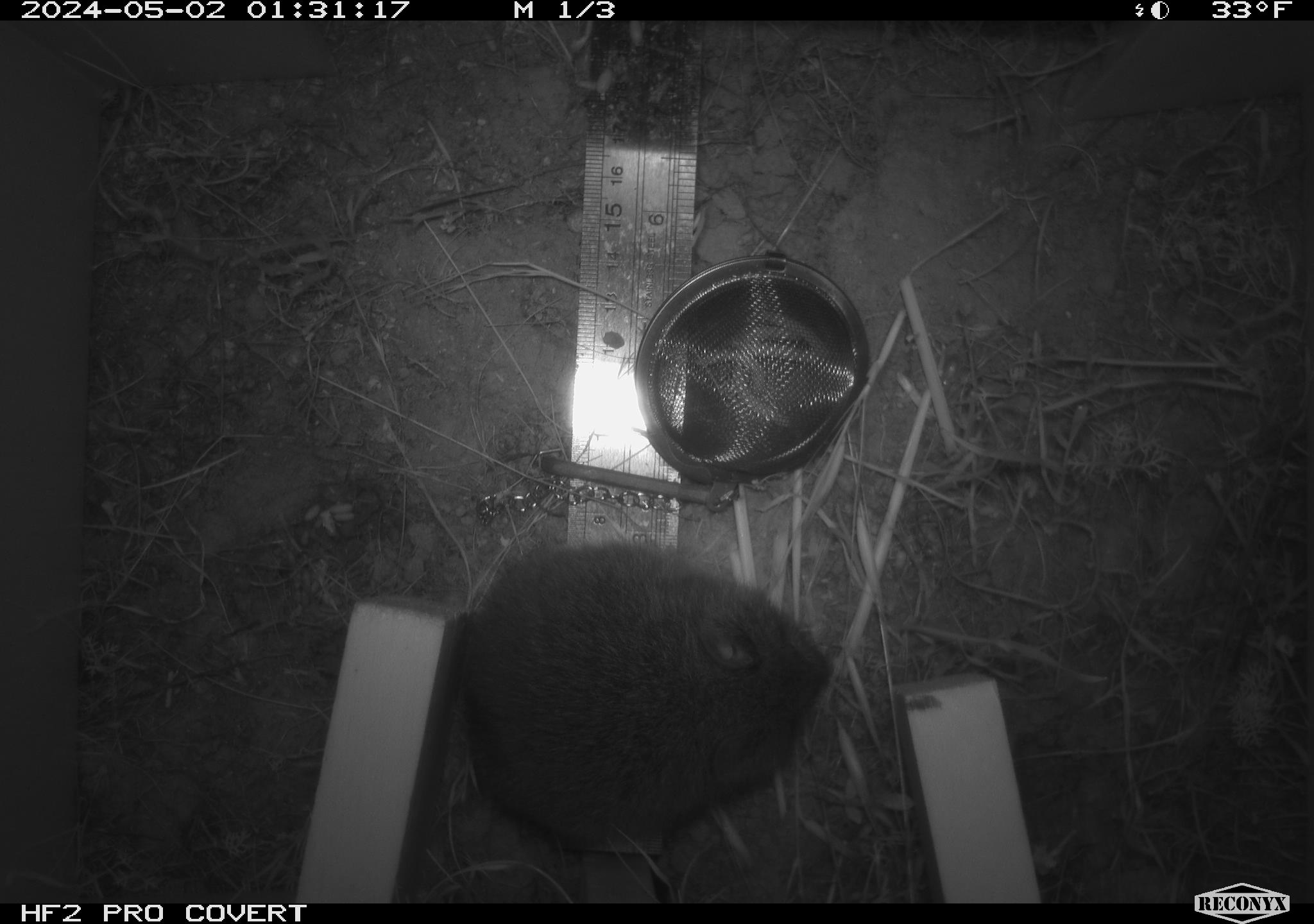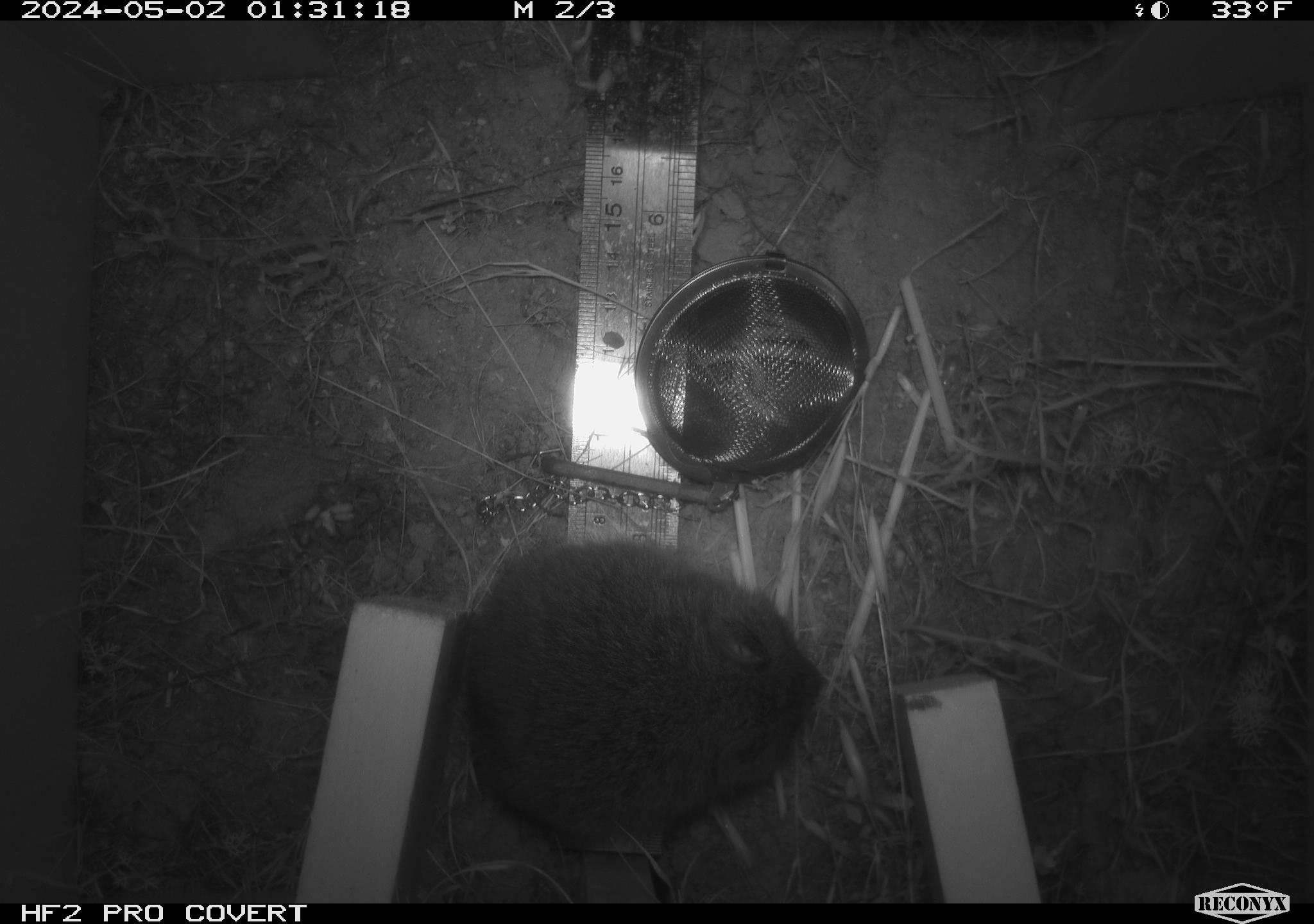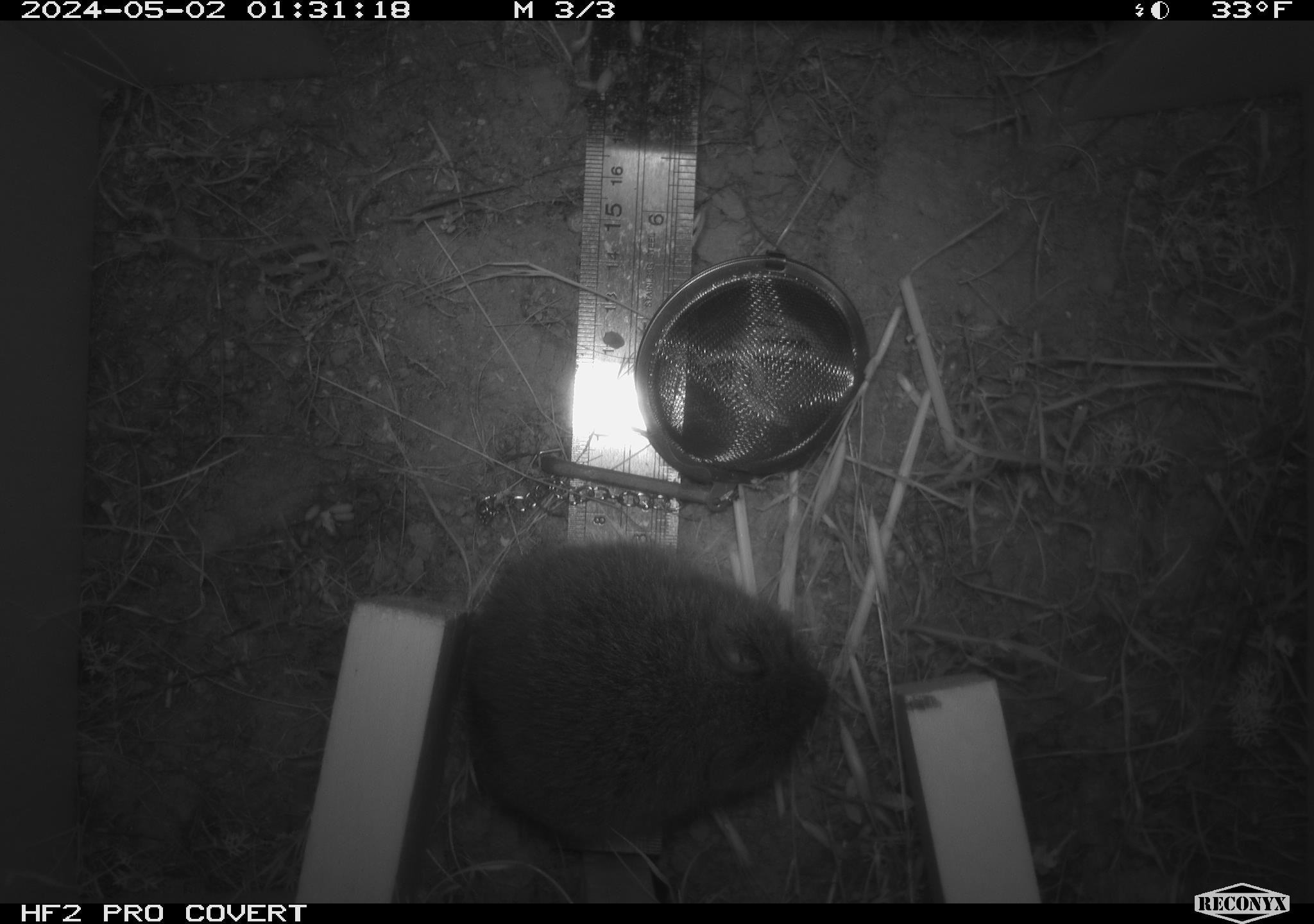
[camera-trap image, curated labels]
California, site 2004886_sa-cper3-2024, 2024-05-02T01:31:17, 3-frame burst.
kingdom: Animalia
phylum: Chordata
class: Mammalia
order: Rodentia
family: Cricetidae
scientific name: Arvicolinae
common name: voles, lemmings, and muskrats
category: arvicolinae subfamily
Arvicolinae subfamily (voles, lemmings, and muskrats) (Arvicolinae).